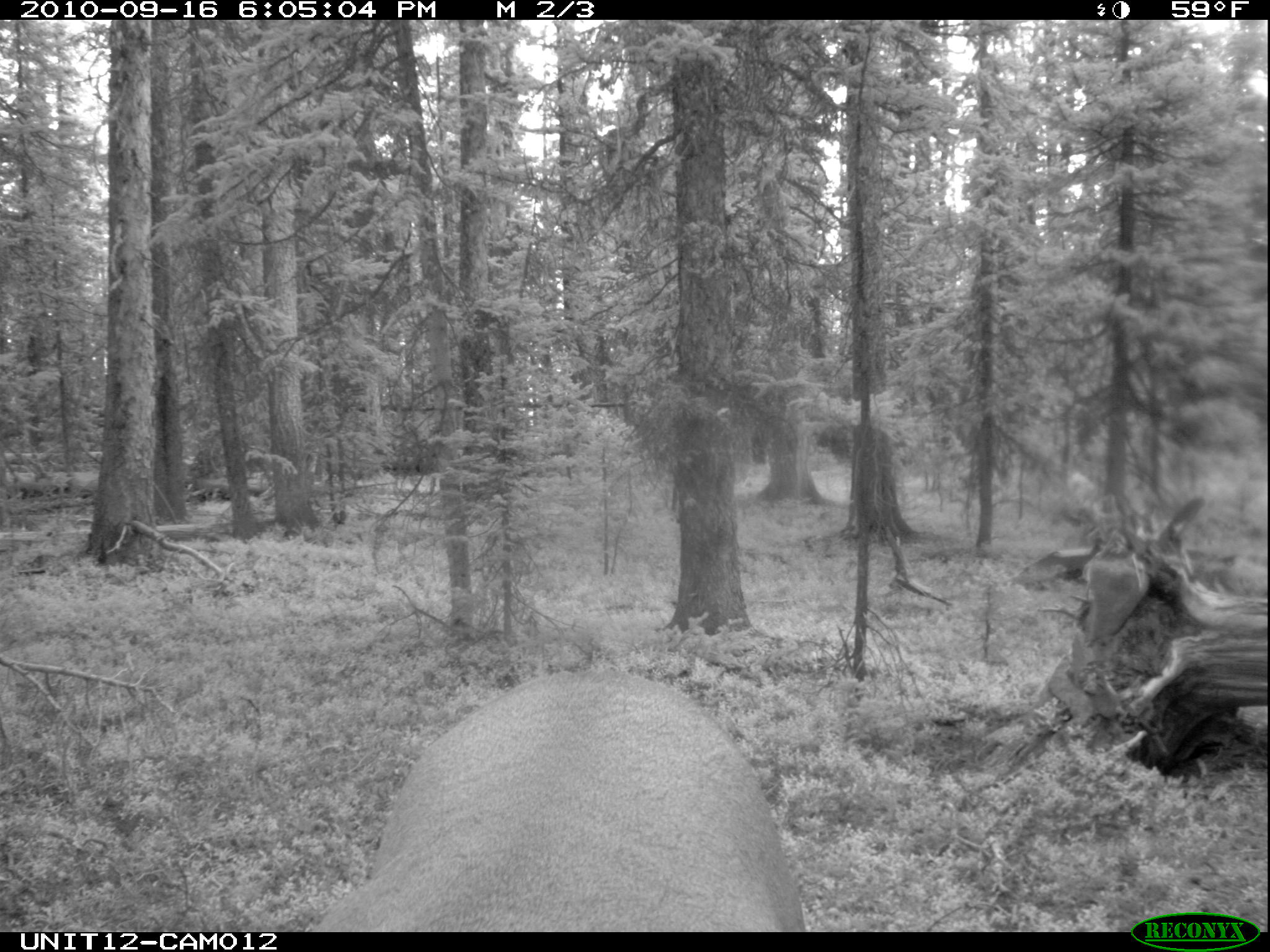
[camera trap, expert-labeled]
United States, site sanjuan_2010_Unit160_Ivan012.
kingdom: Animalia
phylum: Chordata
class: Mammalia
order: Artiodactyla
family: Cervidae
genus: Cervus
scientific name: Cervus elaphus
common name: red deer